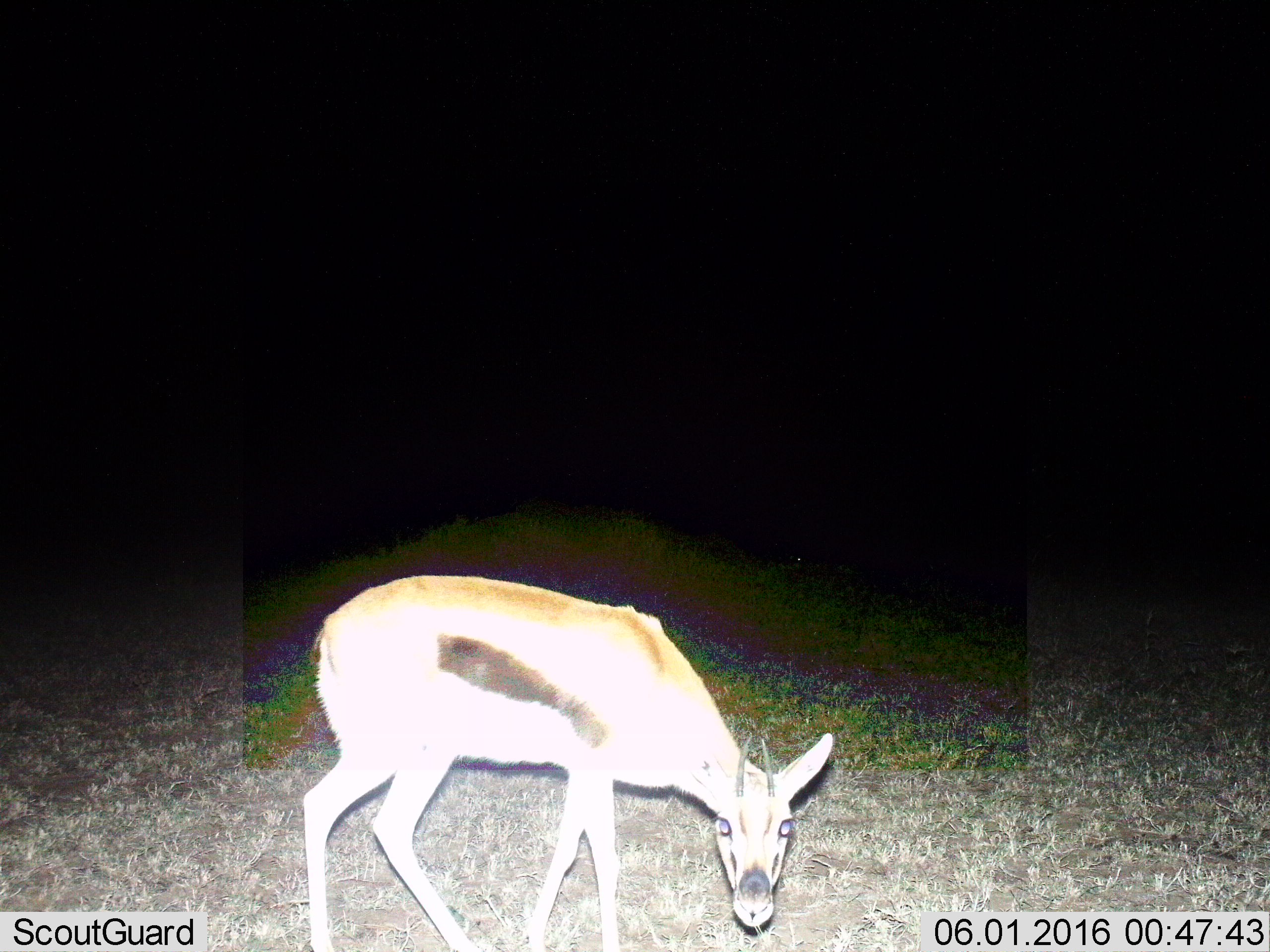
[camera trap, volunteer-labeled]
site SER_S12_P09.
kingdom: Animalia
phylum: Chordata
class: Mammalia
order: Artiodactyla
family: Bovidae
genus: Eudorcas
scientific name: Eudorcas thomsonii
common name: thomson's gazelle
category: gazellethomsons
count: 1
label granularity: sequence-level